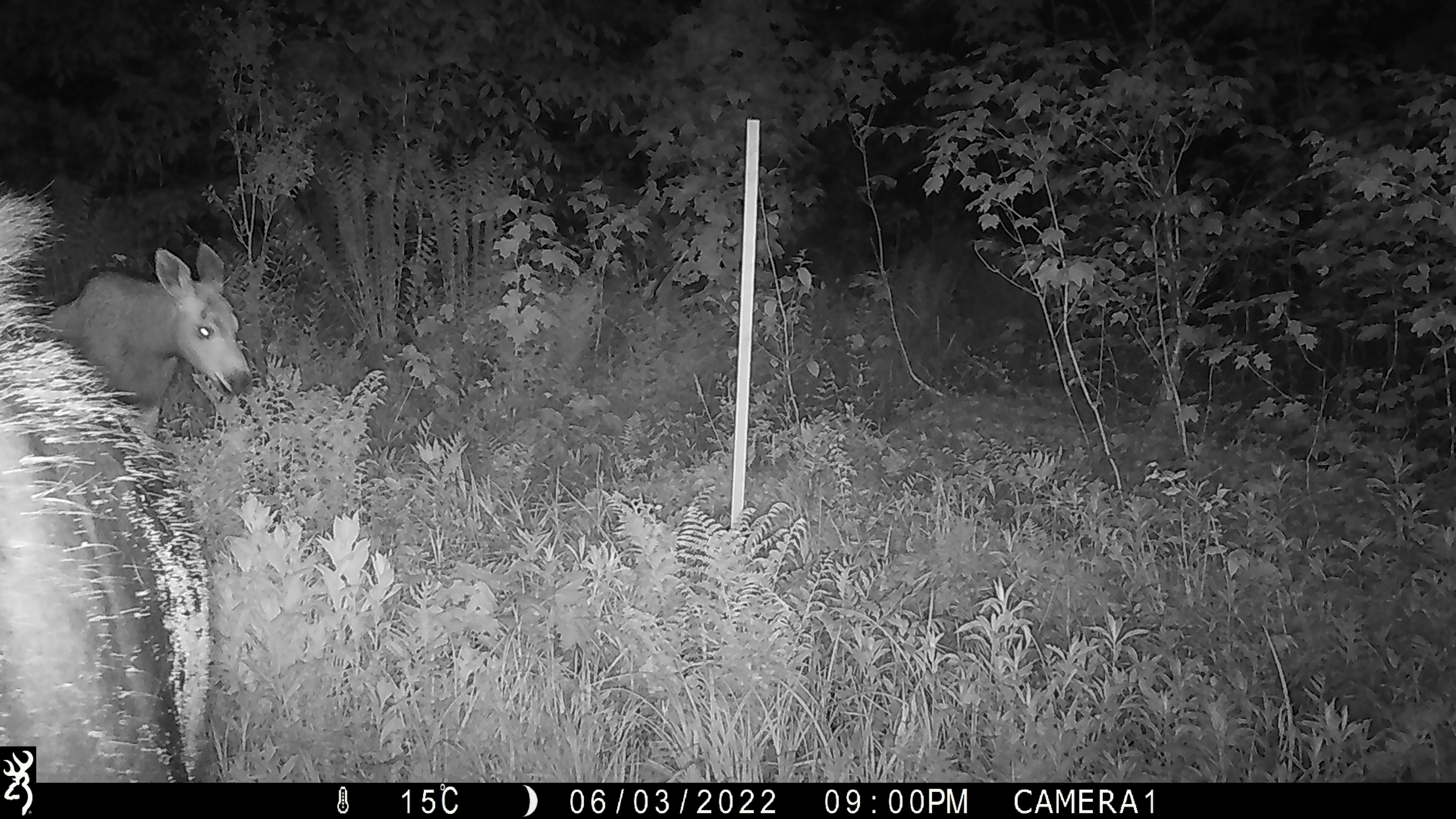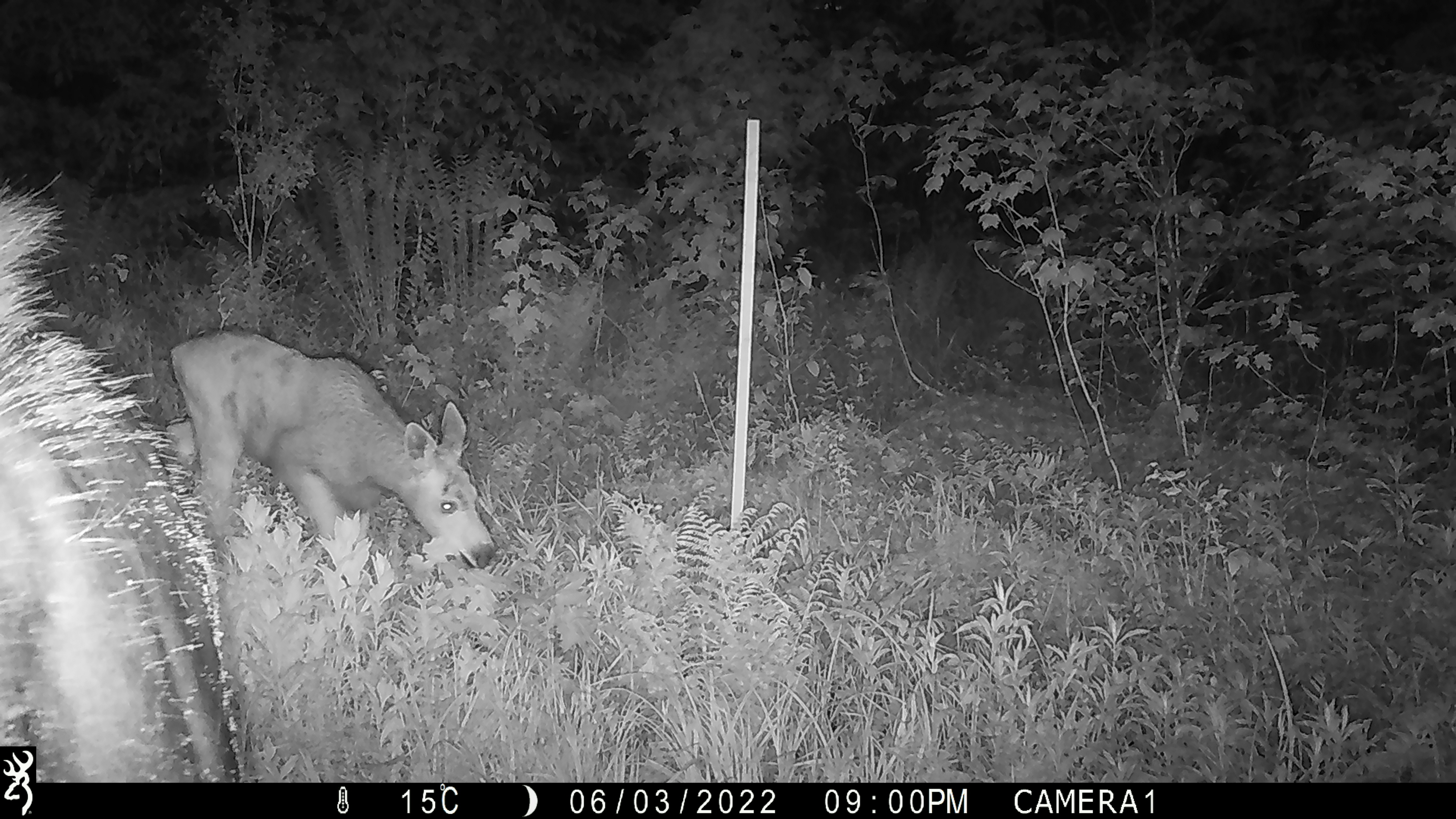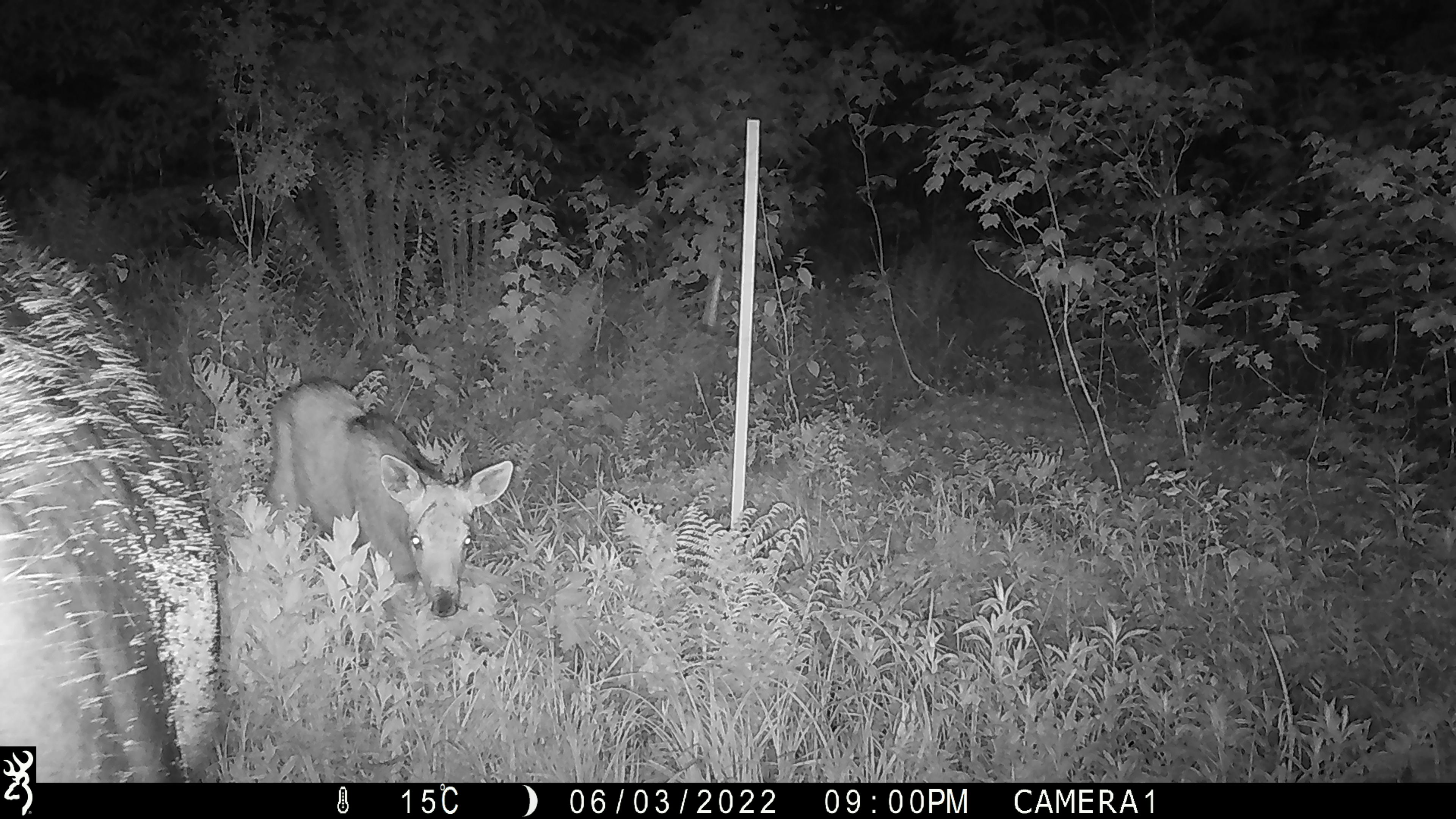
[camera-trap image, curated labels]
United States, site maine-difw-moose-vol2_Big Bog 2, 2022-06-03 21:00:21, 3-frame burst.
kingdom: Animalia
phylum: Chordata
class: Mammalia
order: Artiodactyla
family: Cervidae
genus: Alces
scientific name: Alces alces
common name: moose